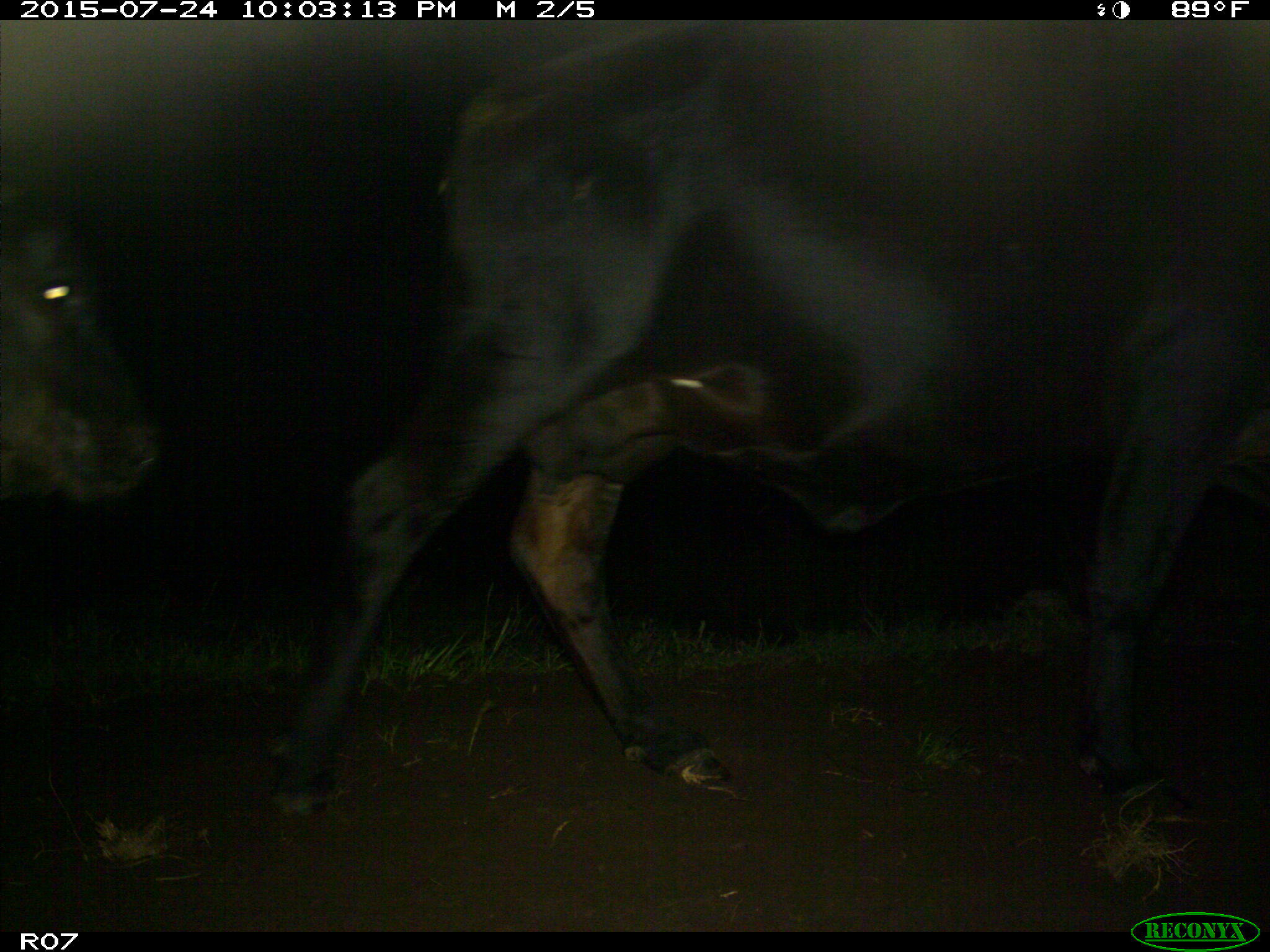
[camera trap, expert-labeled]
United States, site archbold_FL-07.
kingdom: Animalia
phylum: Chordata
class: Mammalia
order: Artiodactyla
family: Bovidae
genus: Bos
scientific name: Bos taurus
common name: domestic cow